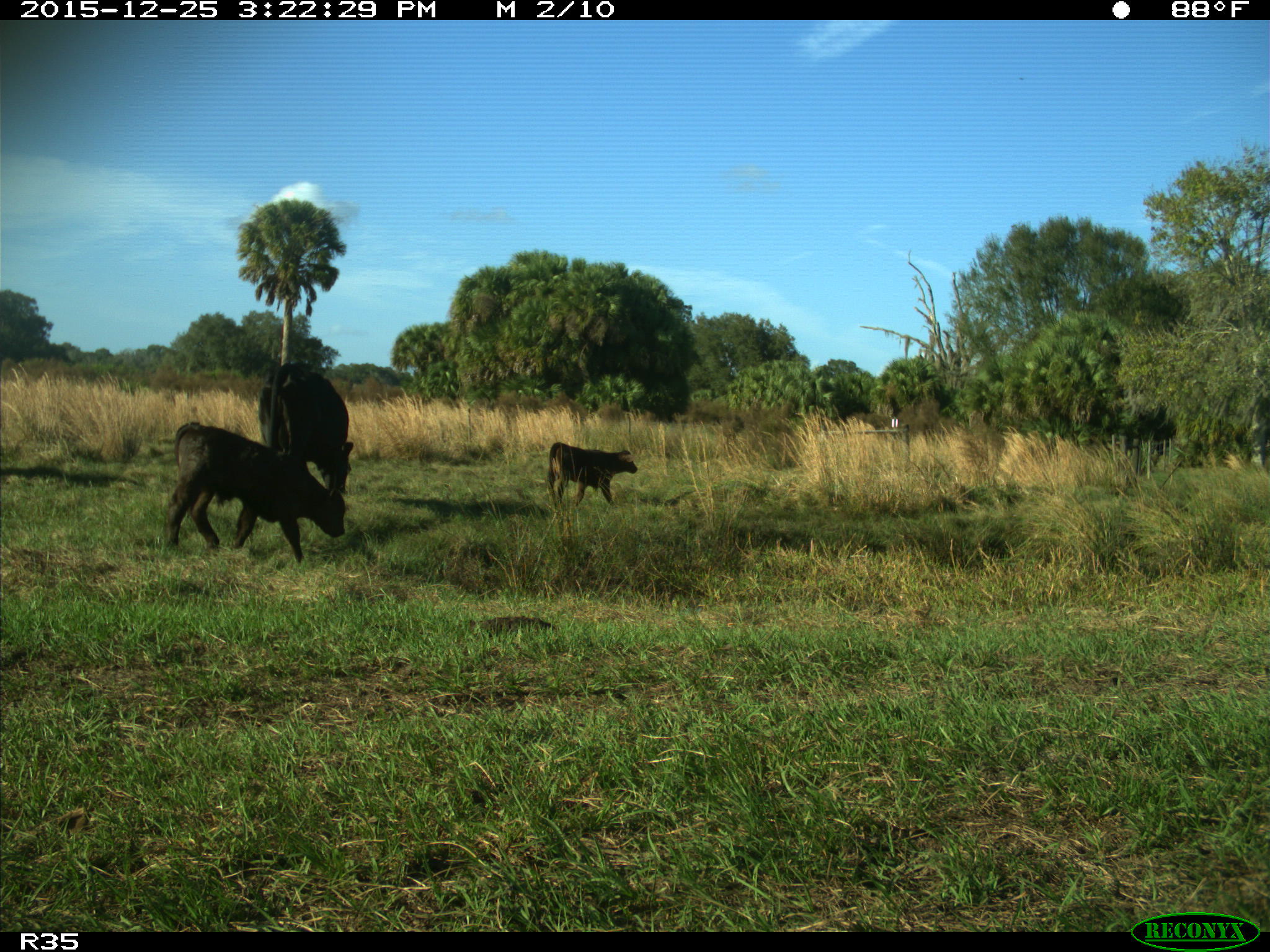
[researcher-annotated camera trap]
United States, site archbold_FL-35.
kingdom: Animalia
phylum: Chordata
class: Mammalia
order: Artiodactyla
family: Bovidae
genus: Bos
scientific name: Bos taurus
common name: domestic cow